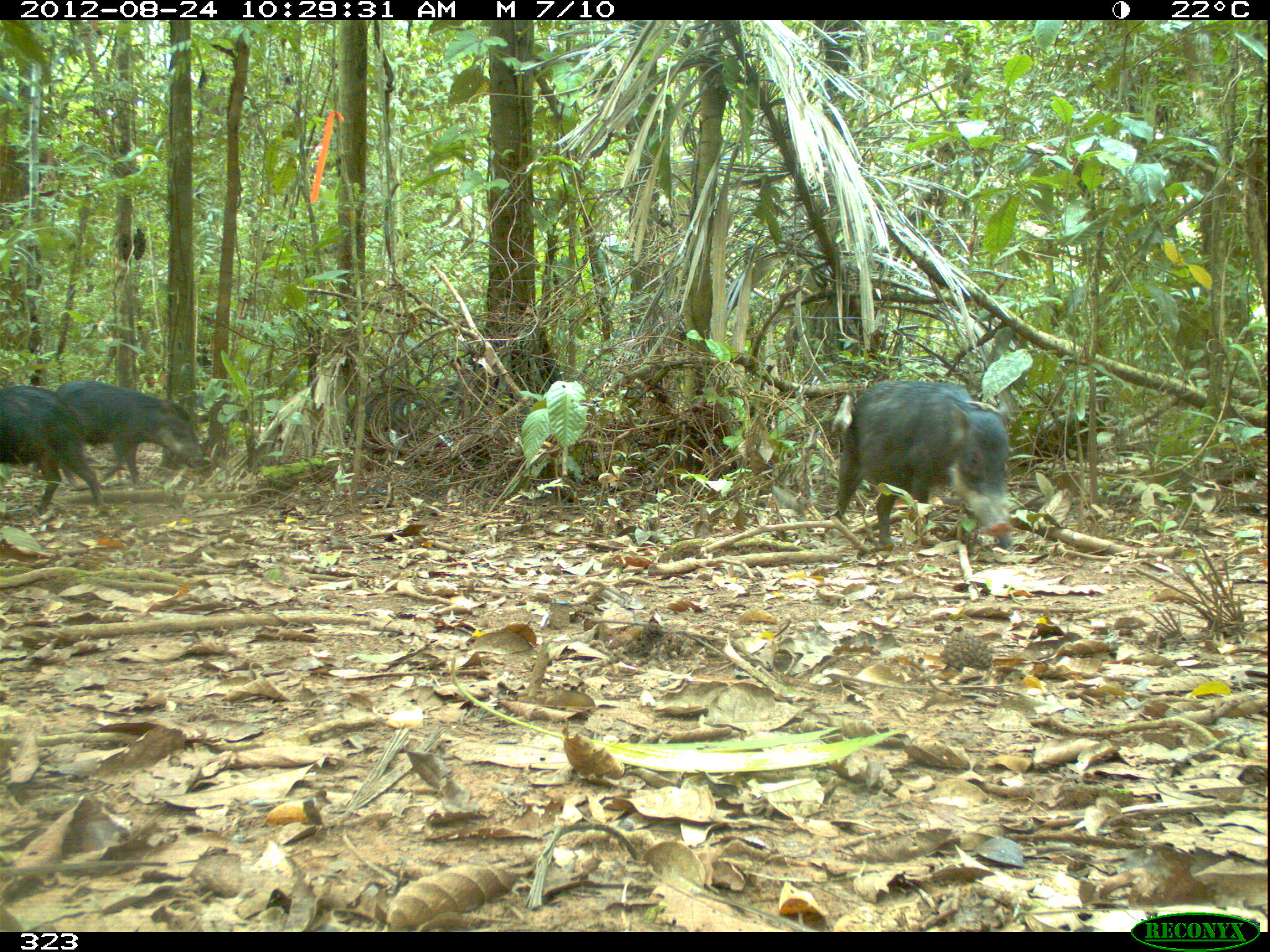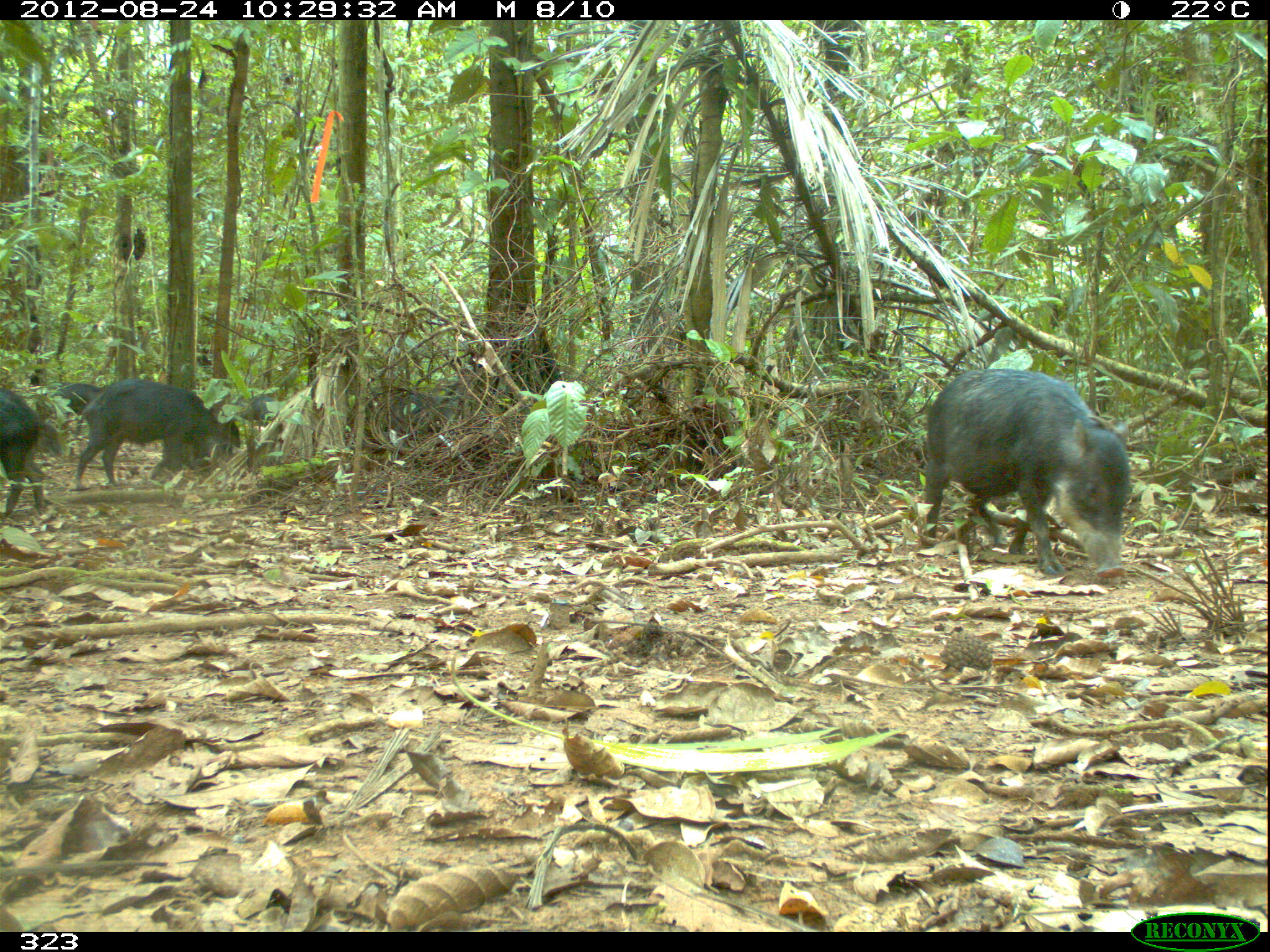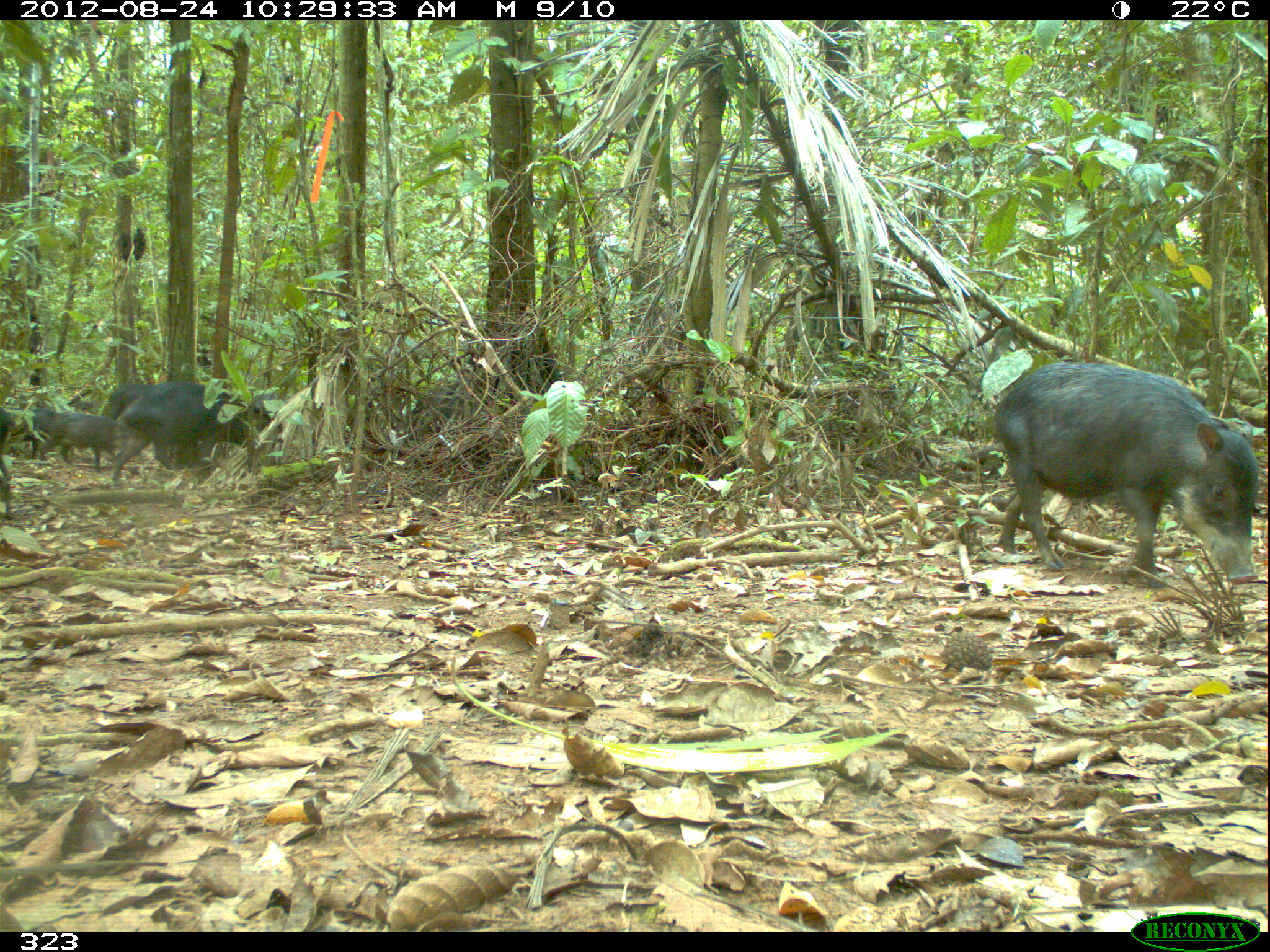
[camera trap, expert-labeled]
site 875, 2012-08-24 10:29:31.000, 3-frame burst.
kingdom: Animalia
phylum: Chordata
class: Mammalia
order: Artiodactyla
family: Tayassuidae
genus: Tayassu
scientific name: Tayassu pecari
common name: white-lipped peccary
Tayassu pecari (white-lipped peccary).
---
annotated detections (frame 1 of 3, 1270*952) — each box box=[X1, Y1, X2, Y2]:
tayassu pecari: box=[823, 378, 1004, 551]; box=[34, 377, 209, 488]; box=[0, 377, 106, 510]; box=[347, 386, 455, 454]; box=[181, 386, 254, 432]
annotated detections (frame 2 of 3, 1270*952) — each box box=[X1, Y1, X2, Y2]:
tayassu pecari: box=[920, 365, 1130, 584]; box=[63, 378, 237, 488]; box=[352, 381, 464, 443]; box=[0, 386, 46, 516]; box=[39, 382, 103, 431]; box=[210, 393, 283, 434]